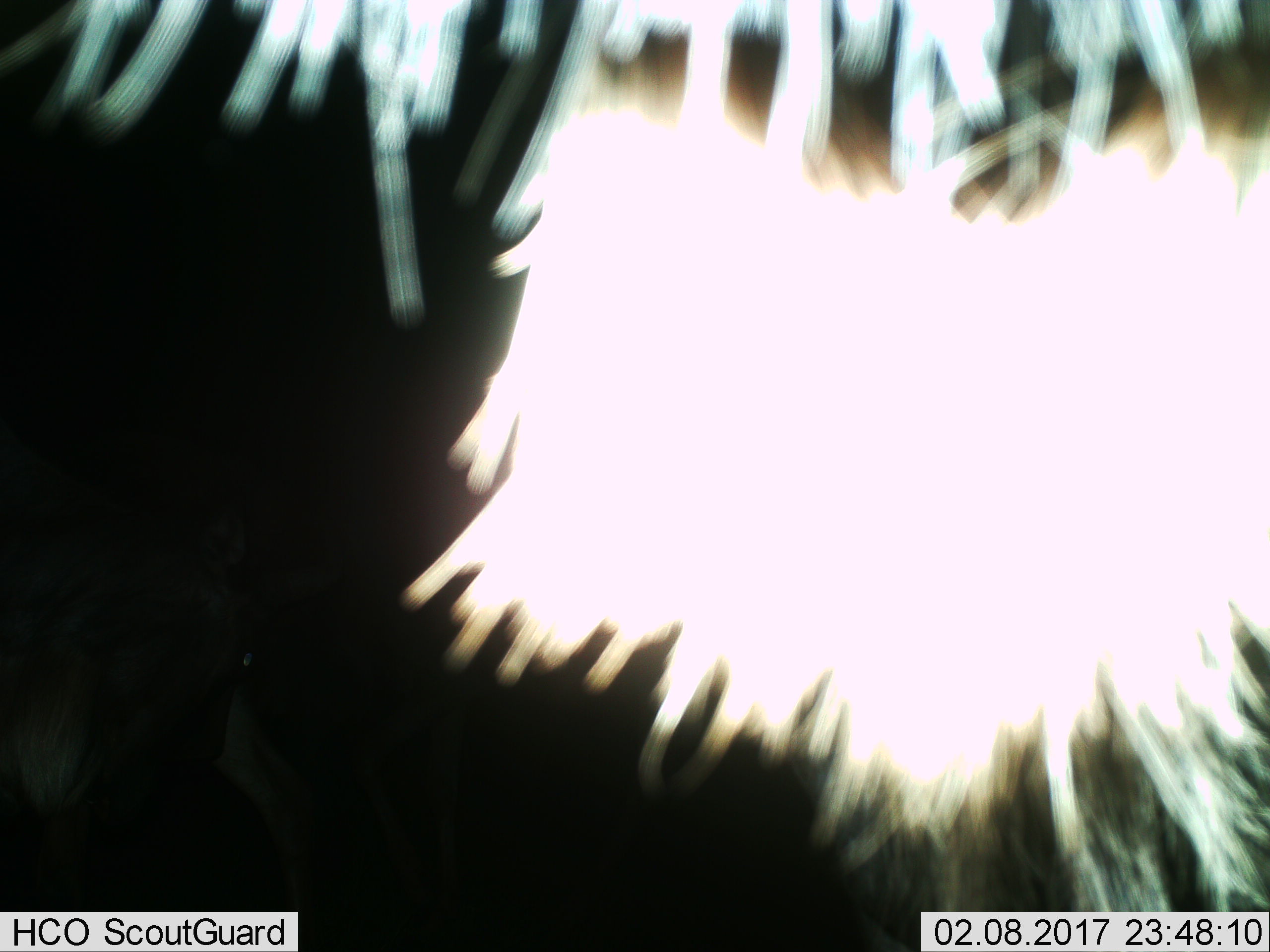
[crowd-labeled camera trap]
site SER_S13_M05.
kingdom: Animalia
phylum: Chordata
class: Mammalia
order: Artiodactyla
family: Bovidae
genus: Connochaetes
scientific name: Connochaetes taurinus taurinus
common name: blue wildebeest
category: wildebeestblue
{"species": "wildebeestblue (blue wildebeest) (Connochaetes taurinus taurinus)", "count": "1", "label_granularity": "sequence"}